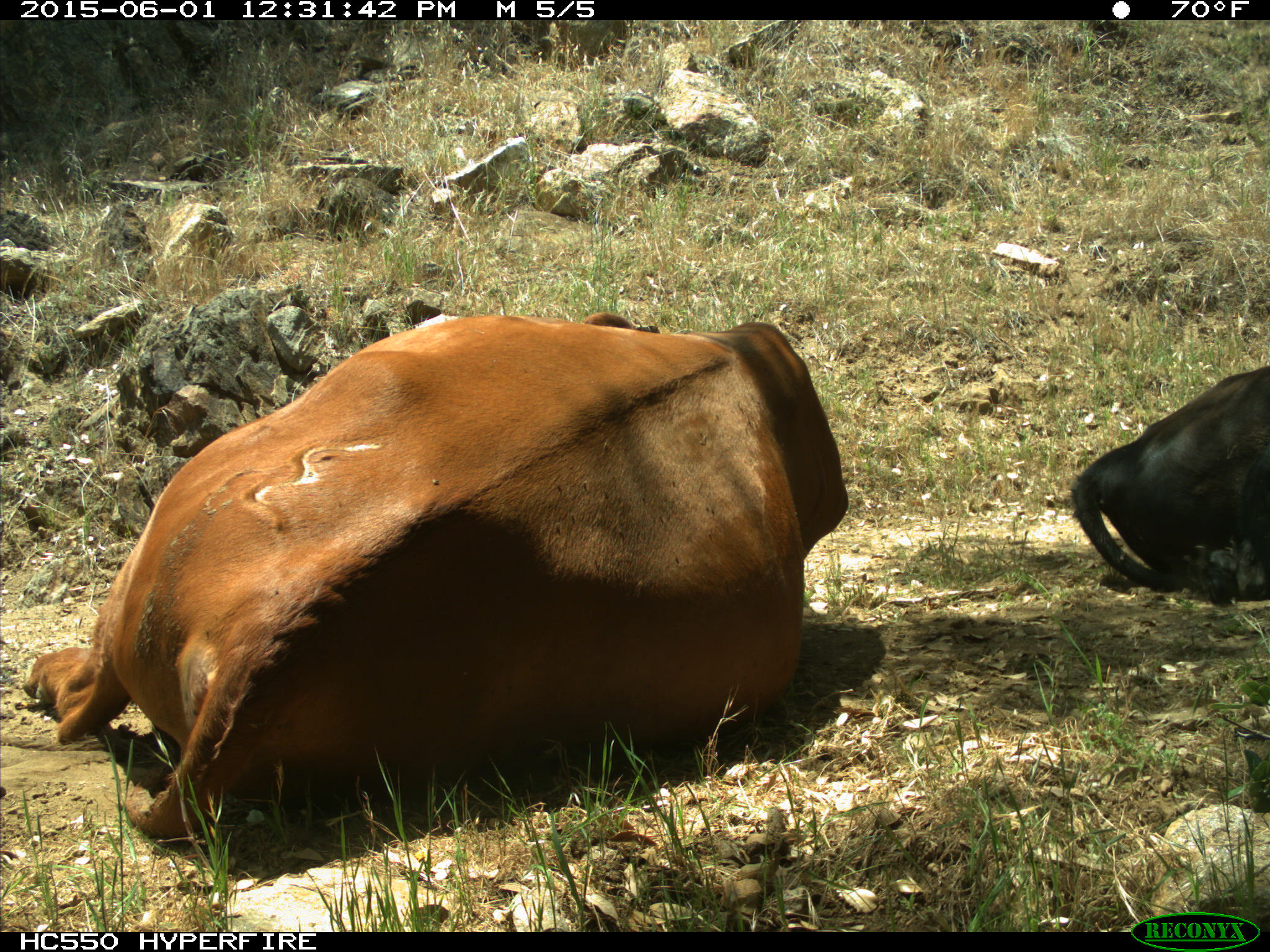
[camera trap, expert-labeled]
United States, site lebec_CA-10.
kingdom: Animalia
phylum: Chordata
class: Mammalia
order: Artiodactyla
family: Bovidae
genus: Bos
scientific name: Bos taurus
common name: domestic cow